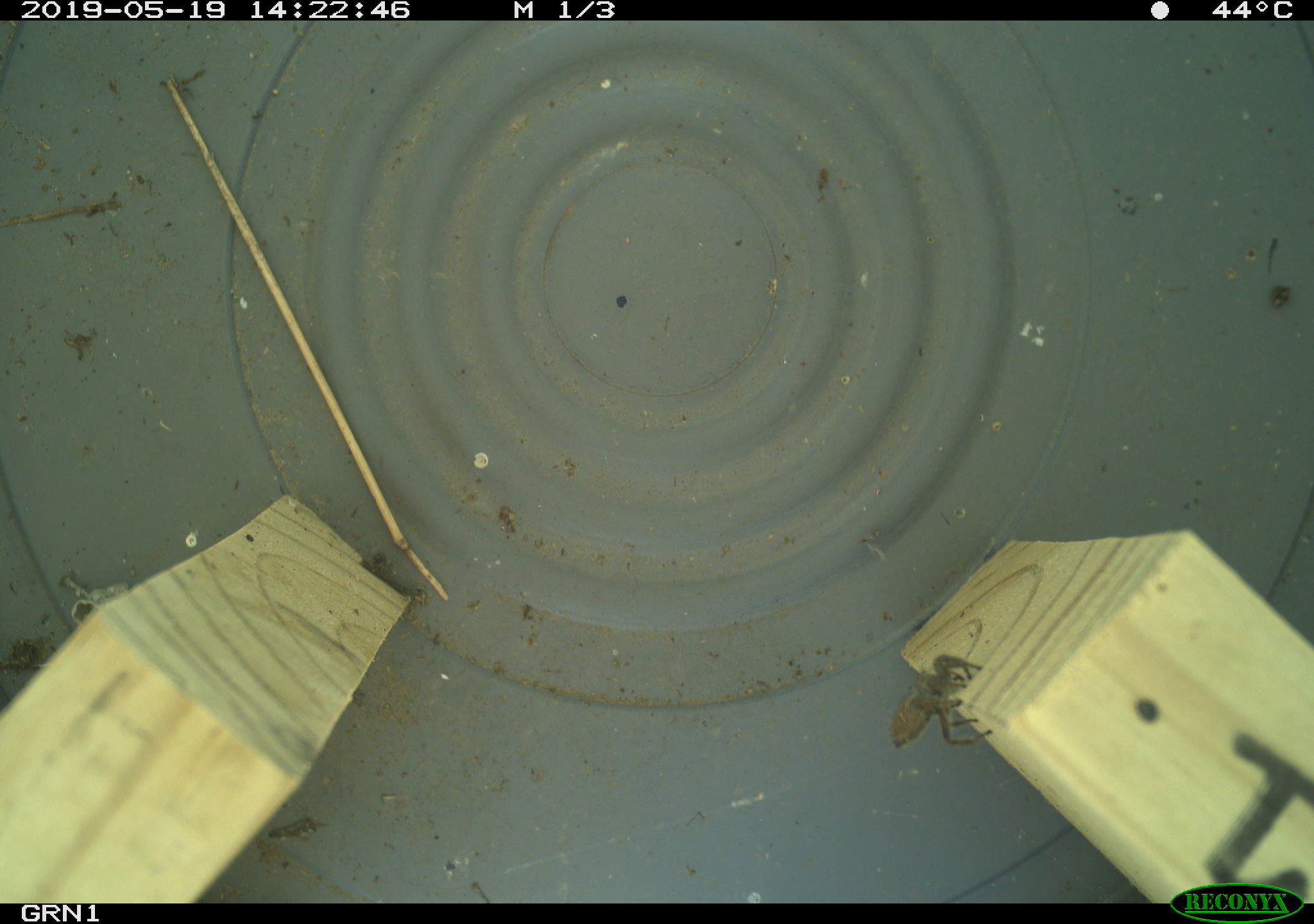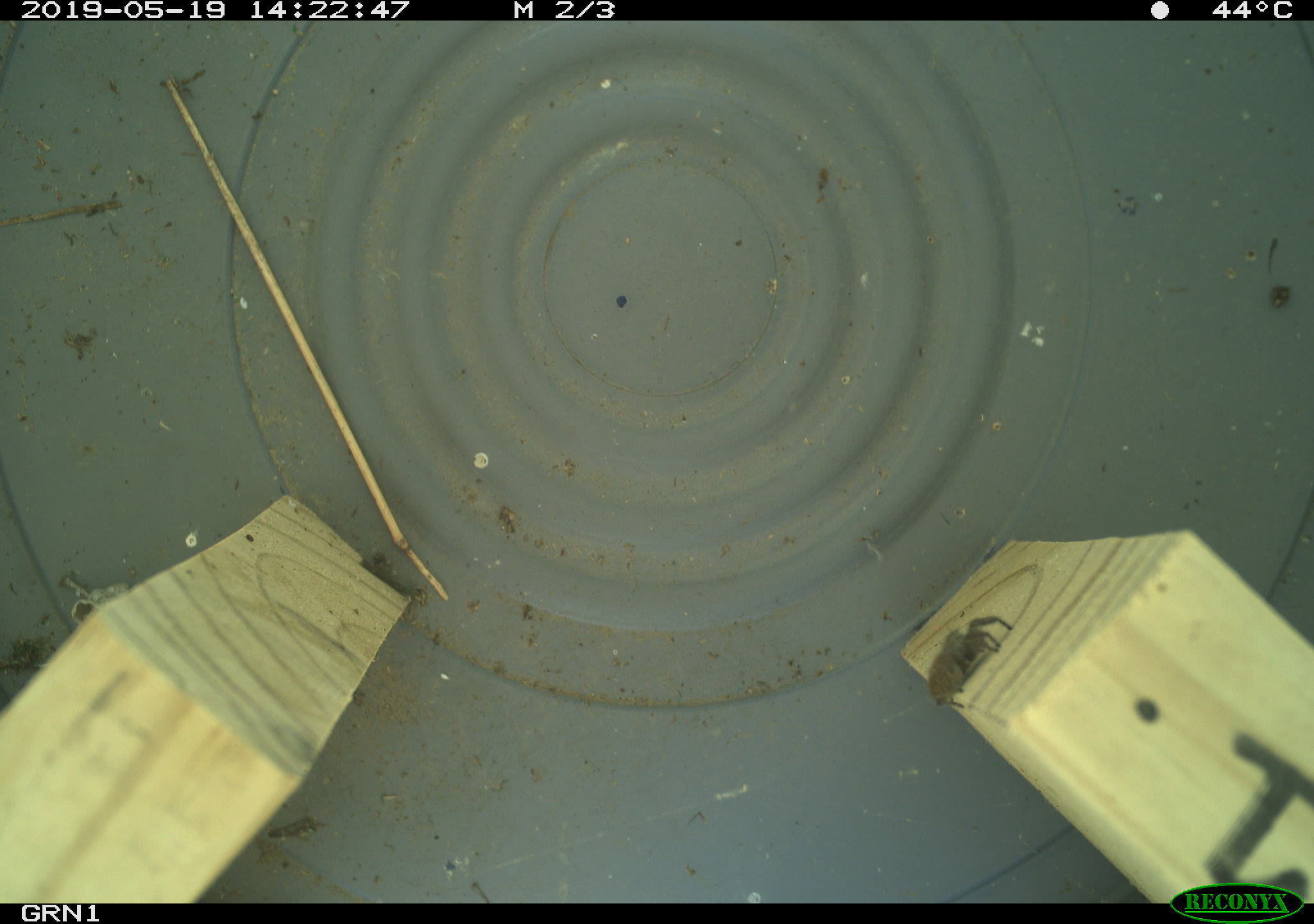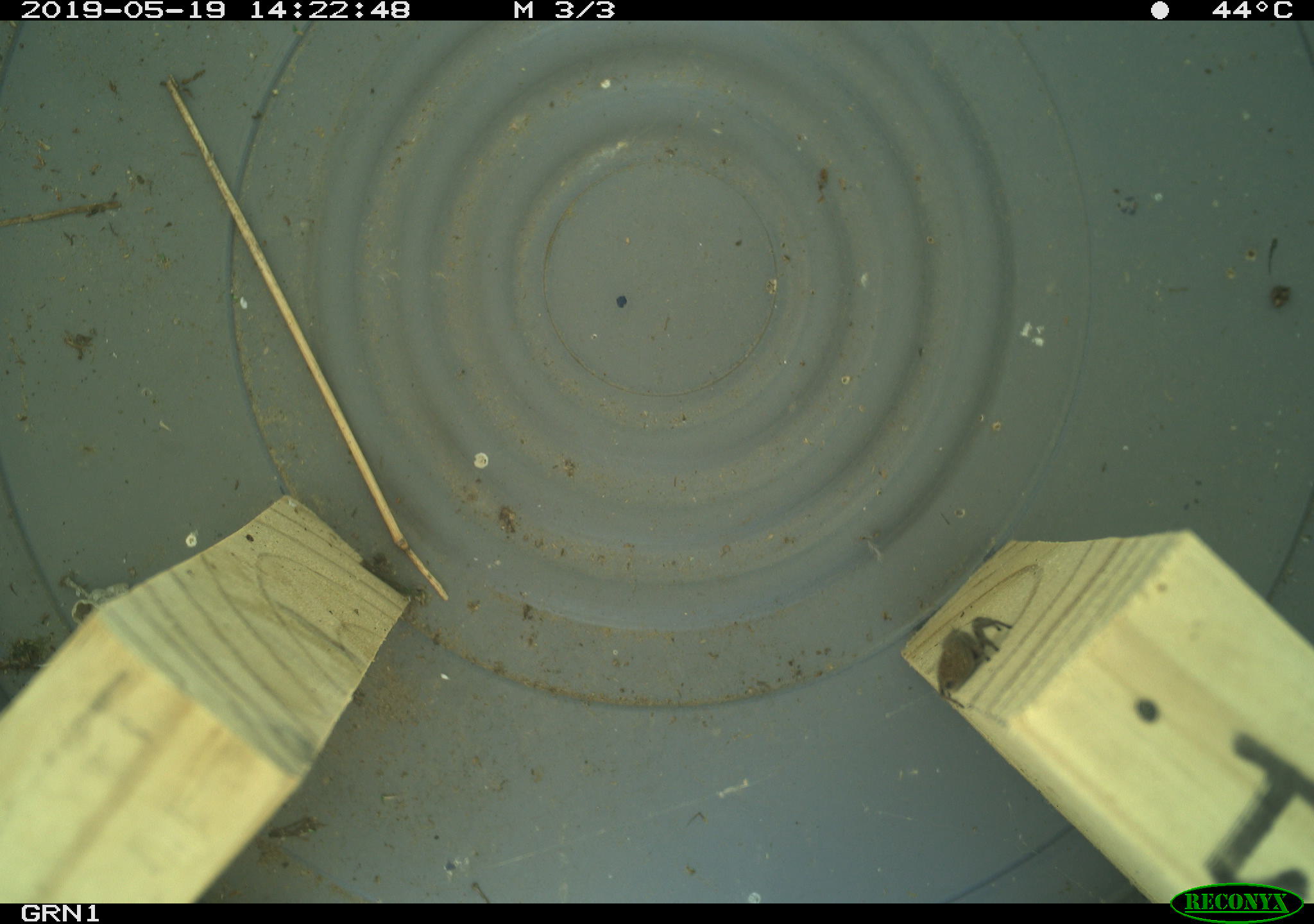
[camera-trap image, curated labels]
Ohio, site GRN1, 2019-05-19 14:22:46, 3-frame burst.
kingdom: Animalia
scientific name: Animalia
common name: animal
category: invertebrate